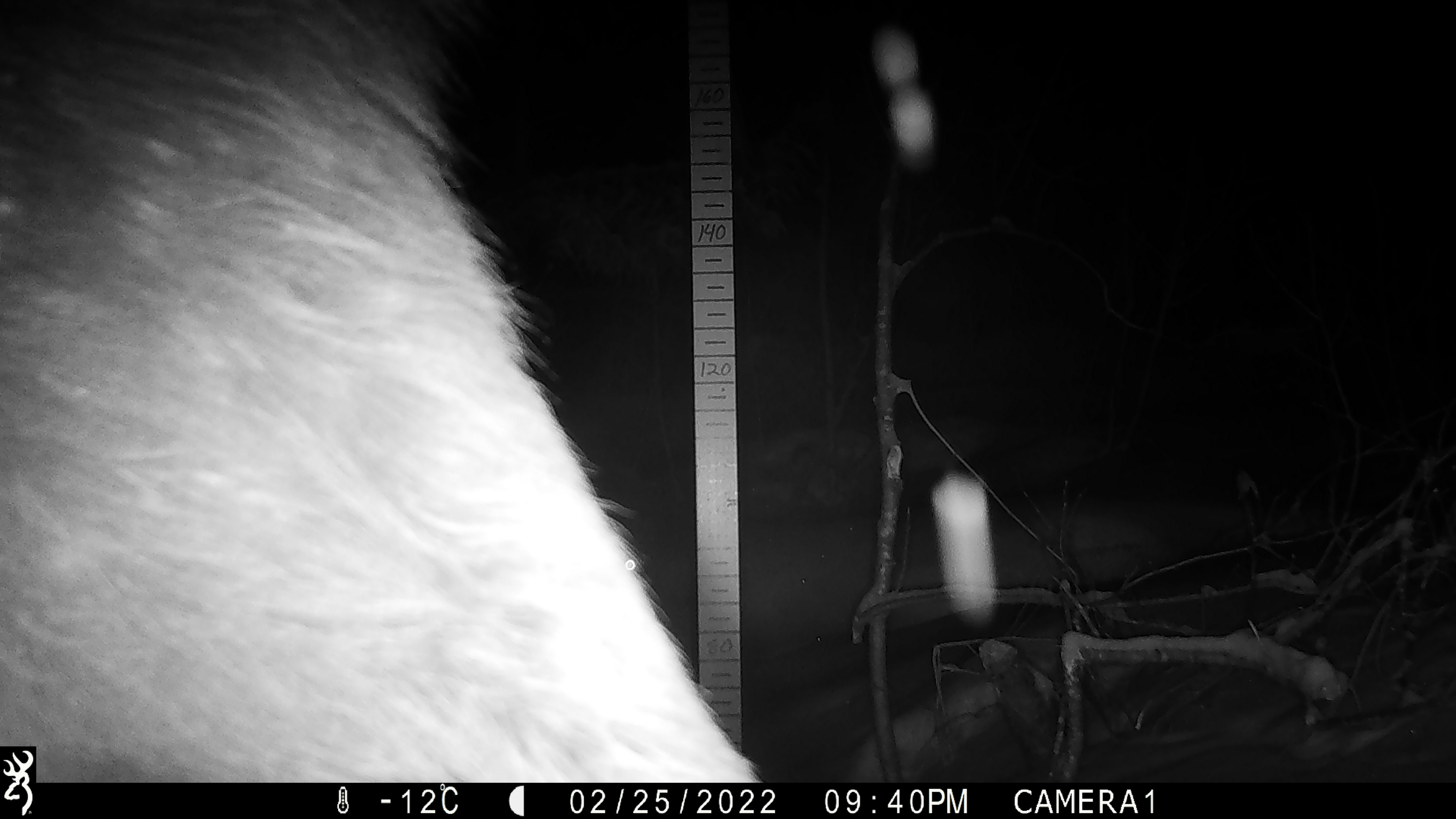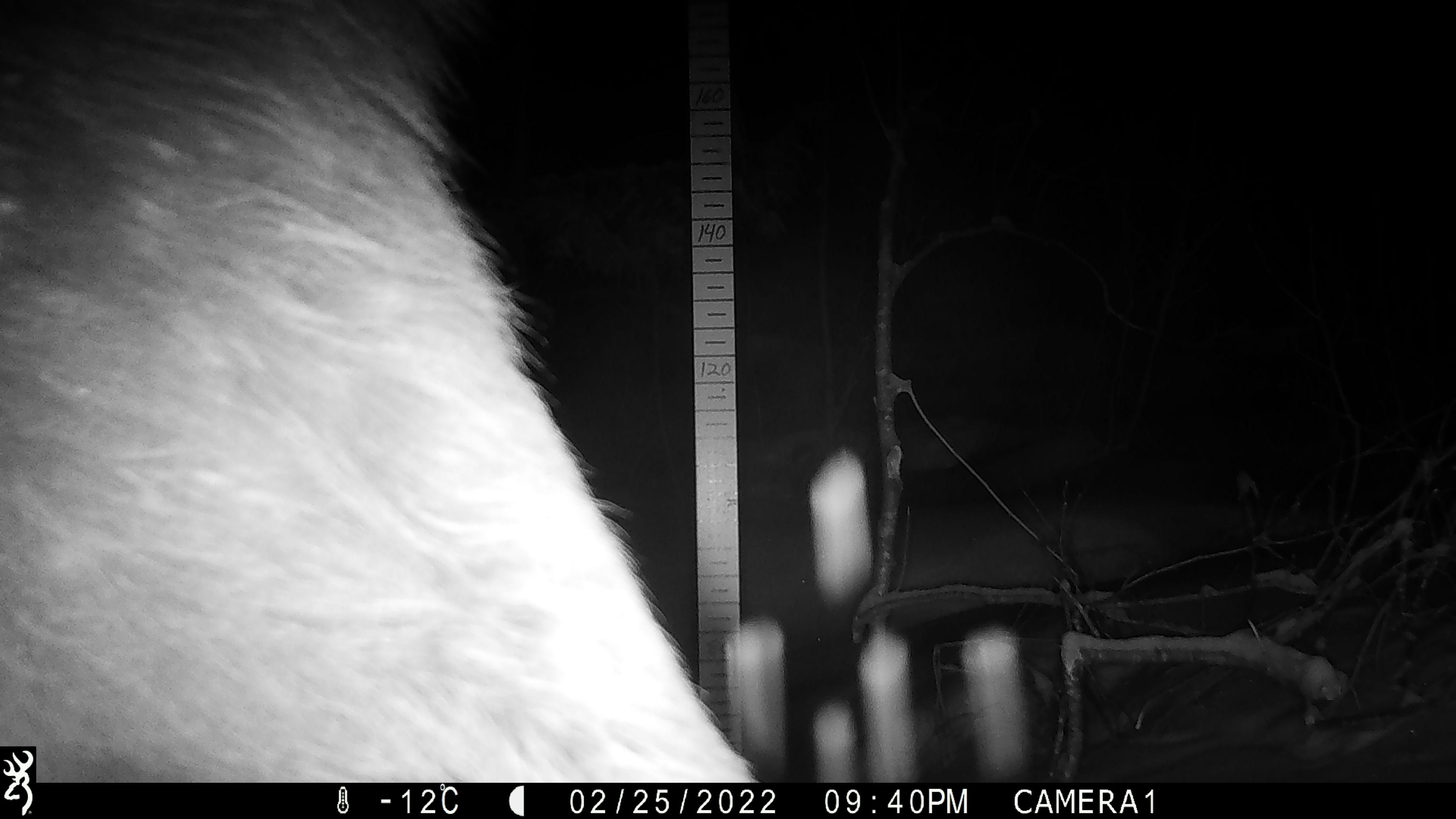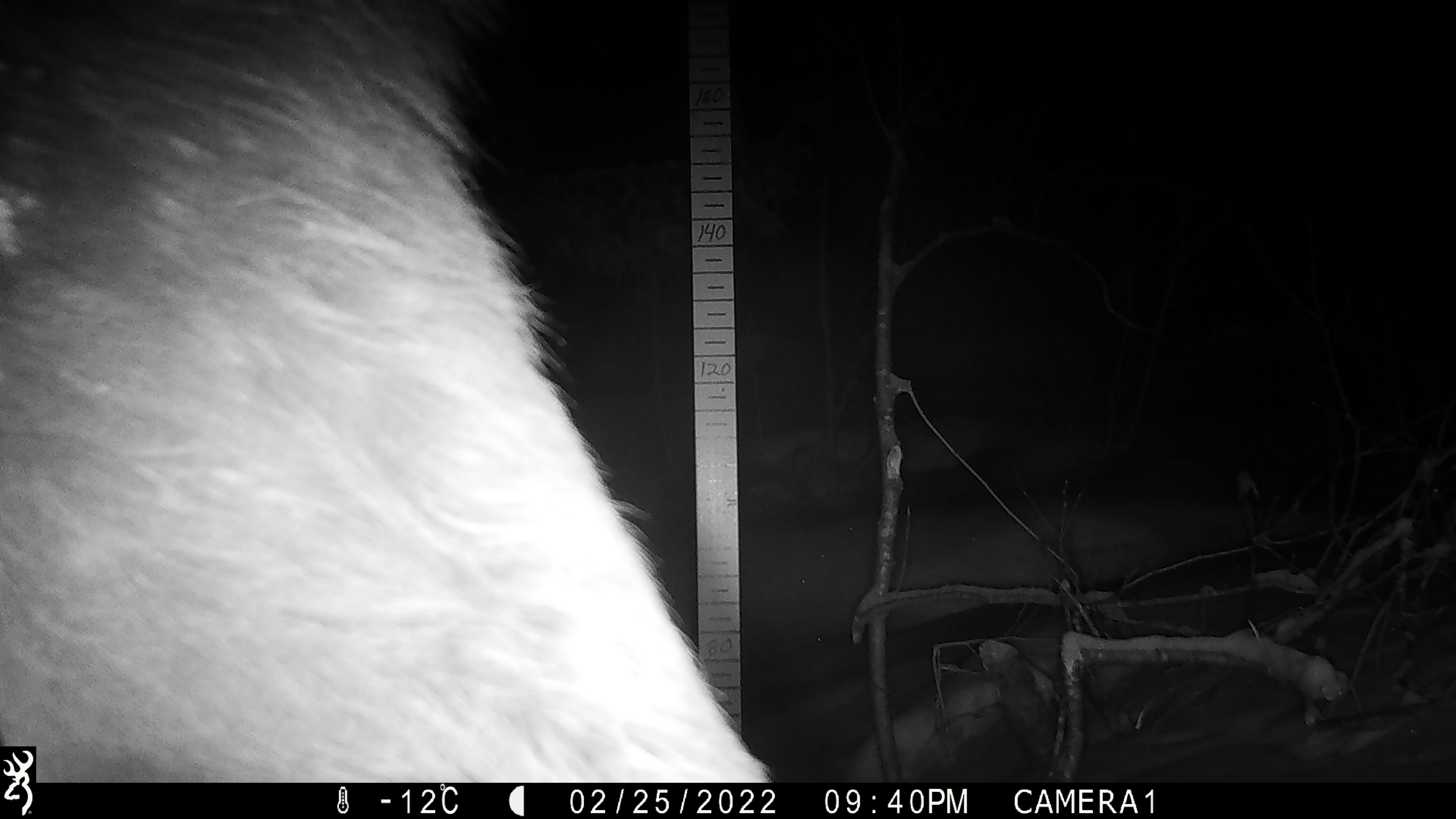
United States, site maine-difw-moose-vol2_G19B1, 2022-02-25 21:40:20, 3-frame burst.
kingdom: Animalia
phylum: Chordata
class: Mammalia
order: Artiodactyla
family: Cervidae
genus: Alces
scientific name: Alces alces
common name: moose